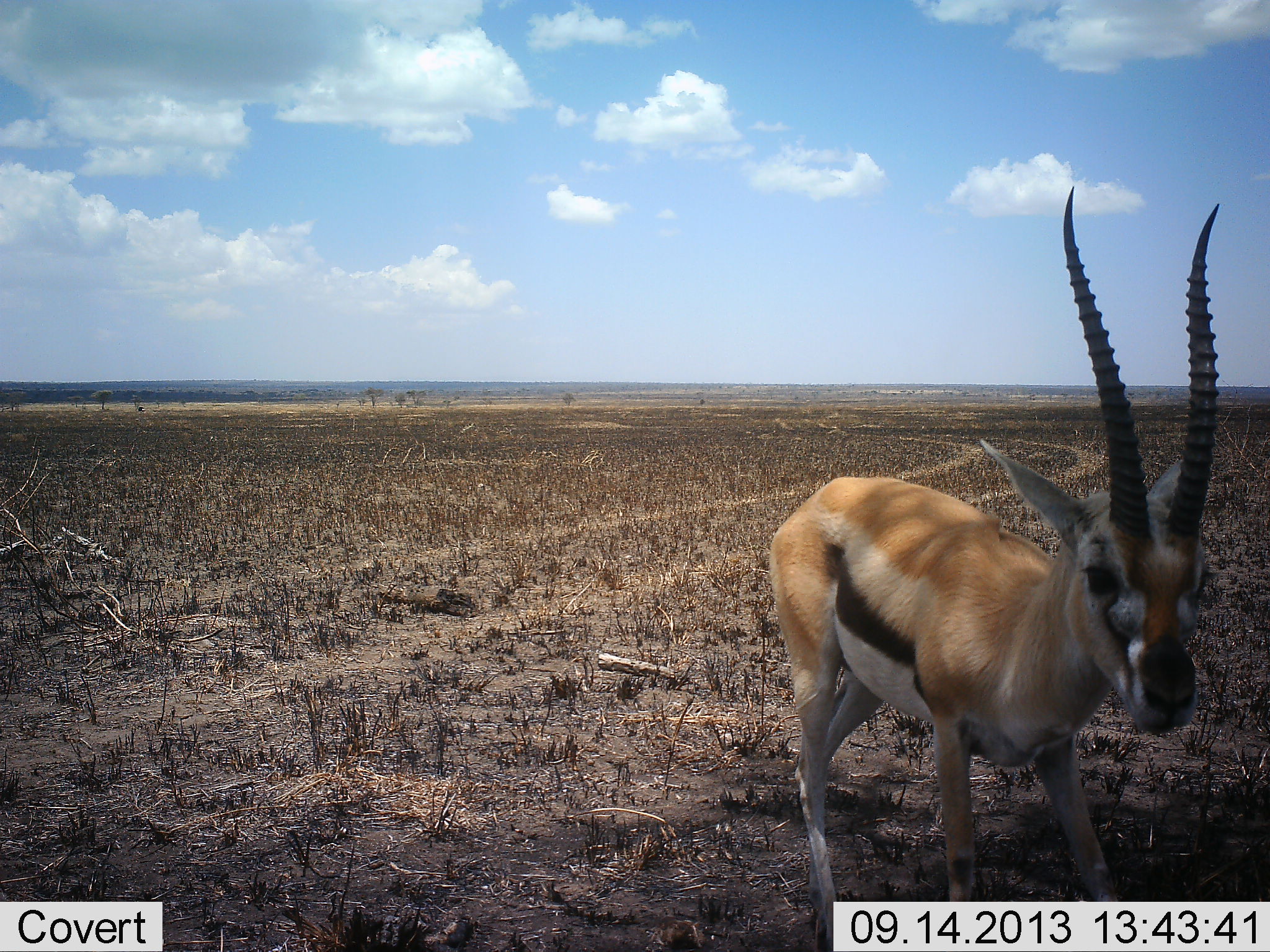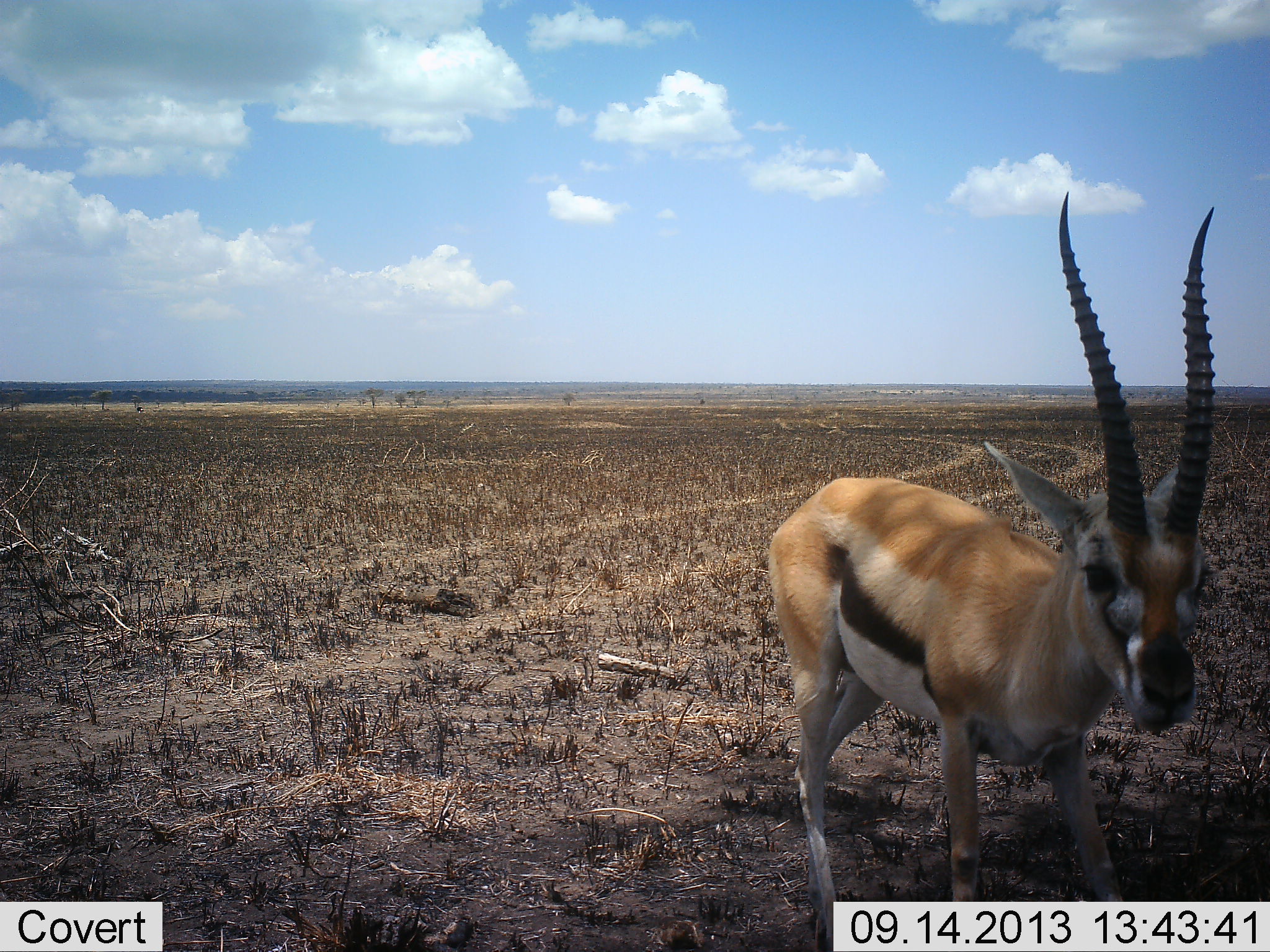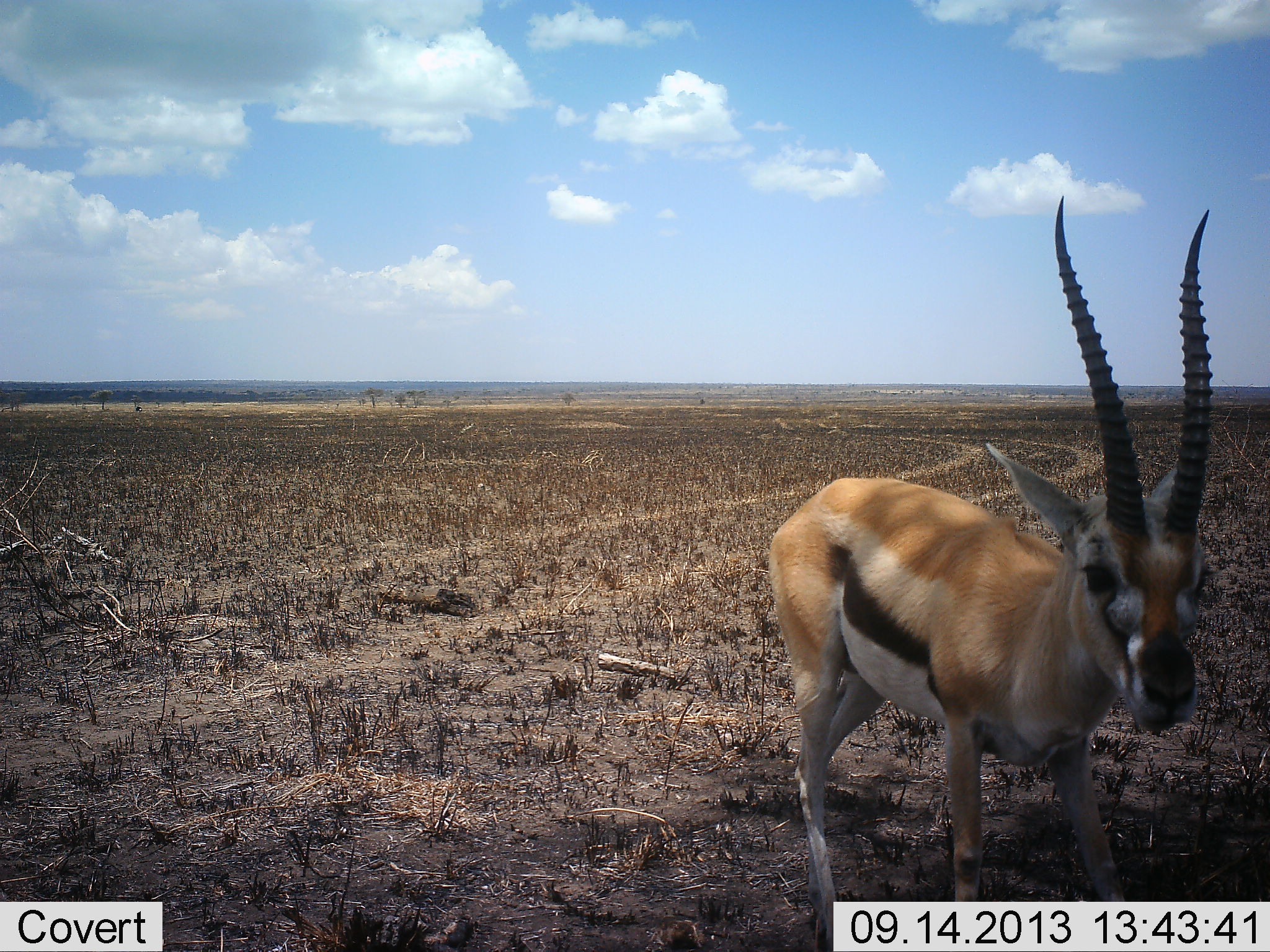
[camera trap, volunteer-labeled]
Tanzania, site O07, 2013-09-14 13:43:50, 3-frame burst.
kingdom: Animalia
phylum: Chordata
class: Mammalia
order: Artiodactyla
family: Bovidae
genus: Eudorcas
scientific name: Eudorcas thomsonii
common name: thomson's gazelle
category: gazellethomsons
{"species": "gazellethomsons (thomson's gazelle) (Eudorcas thomsonii)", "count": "1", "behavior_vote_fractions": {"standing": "85%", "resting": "0%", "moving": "15%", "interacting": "0%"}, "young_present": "0%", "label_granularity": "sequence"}